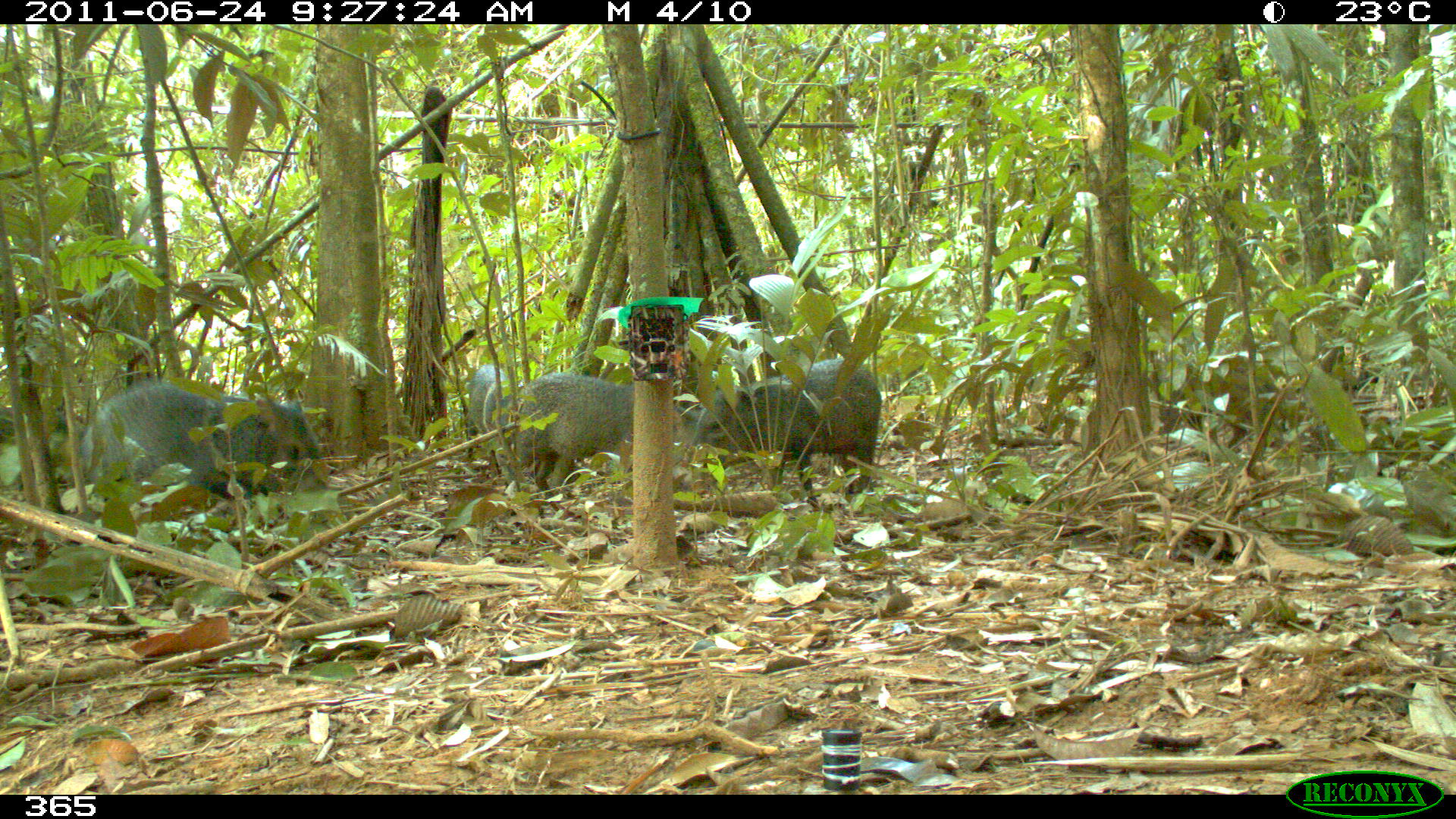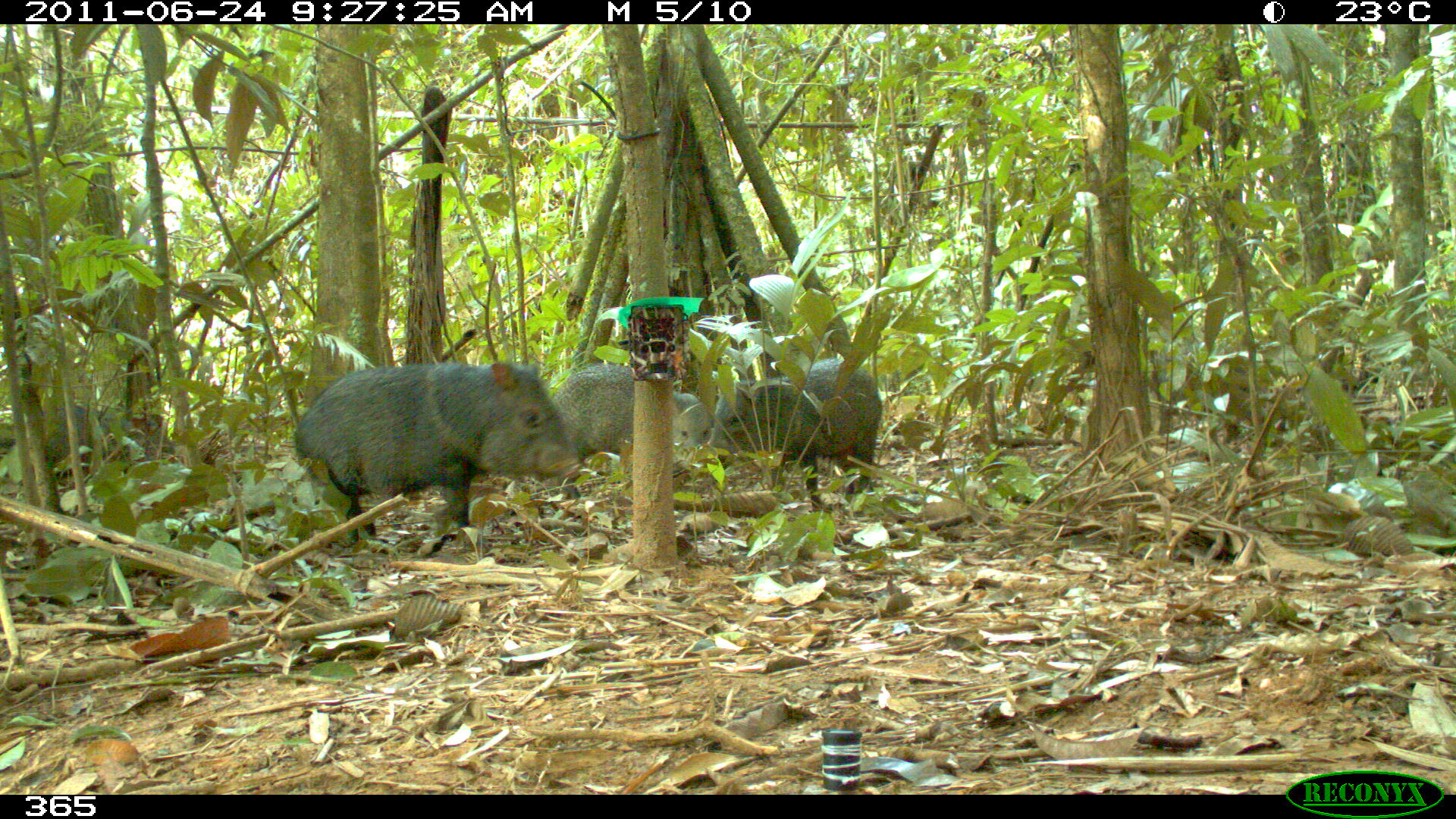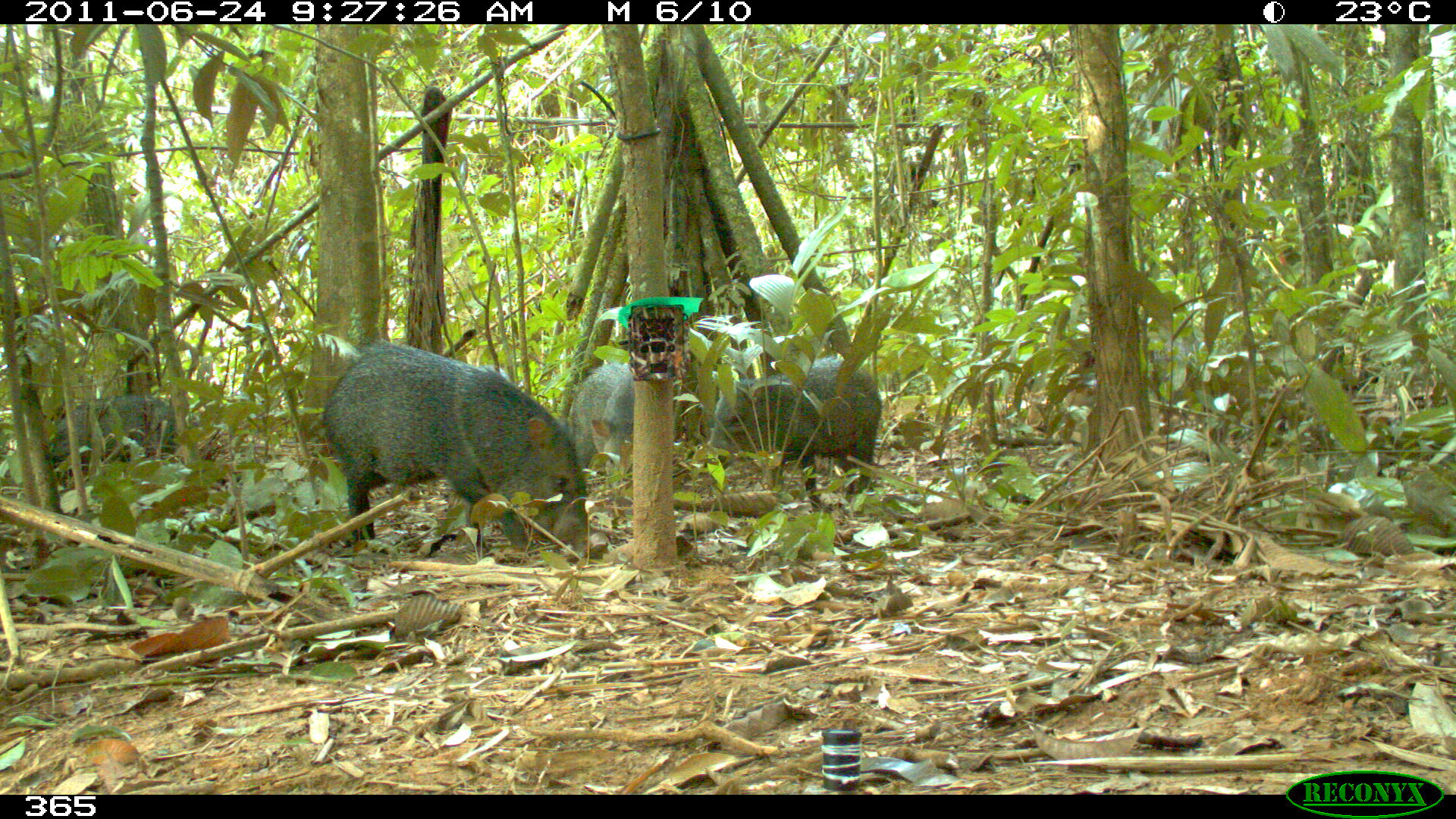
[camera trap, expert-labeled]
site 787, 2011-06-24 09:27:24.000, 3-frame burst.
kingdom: Animalia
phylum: Chordata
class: Mammalia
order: Artiodactyla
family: Tayassuidae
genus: Pecari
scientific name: Pecari tajacu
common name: collared peccary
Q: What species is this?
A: Pecari tajacu (collared peccary).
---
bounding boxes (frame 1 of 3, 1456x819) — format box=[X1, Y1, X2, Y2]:
pecari tajacu: box=[76, 379, 325, 503]; box=[693, 356, 882, 507]; box=[513, 371, 696, 498]; box=[462, 363, 525, 484]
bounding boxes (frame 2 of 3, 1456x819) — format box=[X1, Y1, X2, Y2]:
pecari tajacu: box=[294, 362, 583, 543]; box=[707, 359, 881, 507]; box=[549, 363, 711, 476]; box=[37, 406, 176, 481]